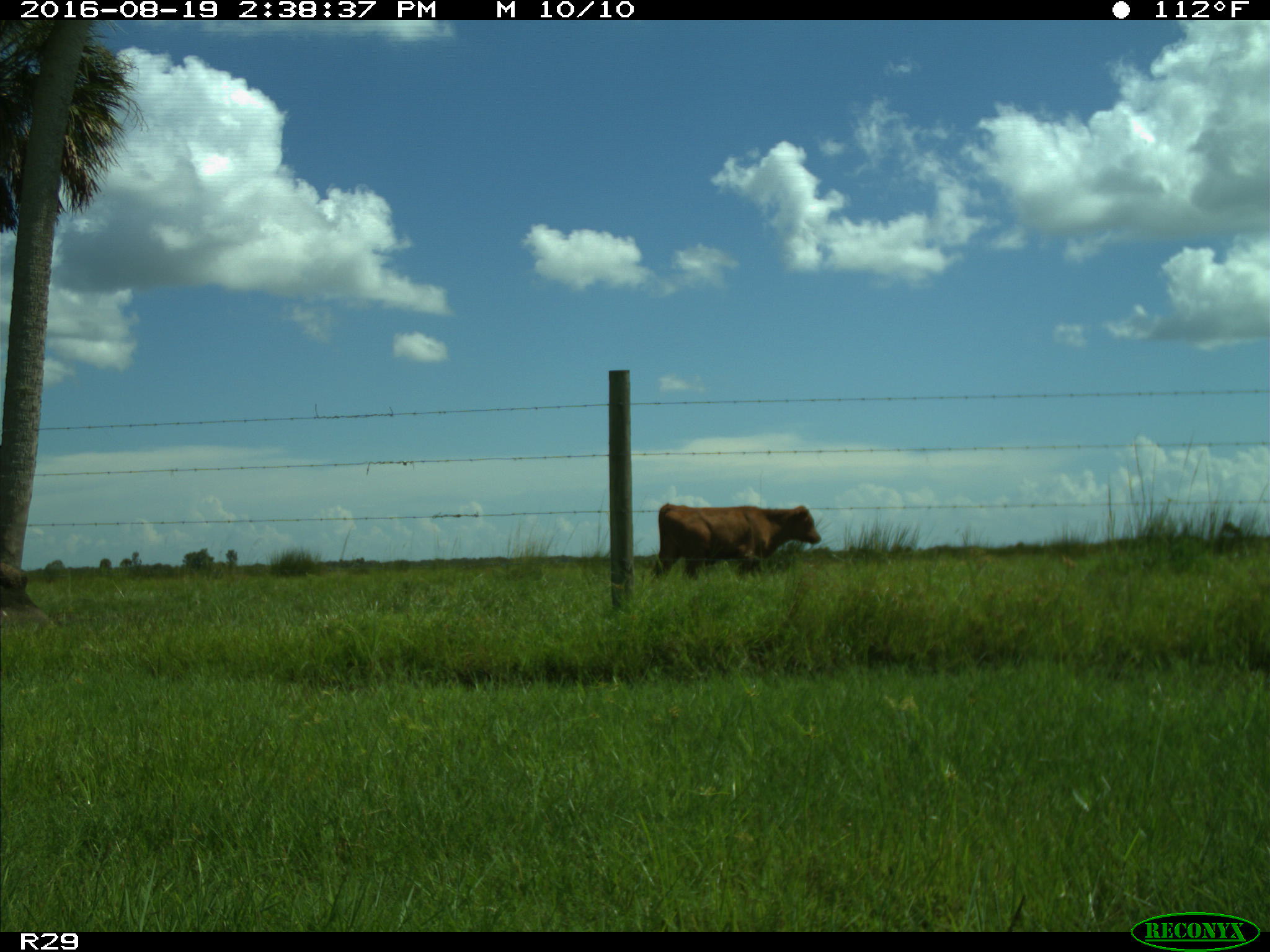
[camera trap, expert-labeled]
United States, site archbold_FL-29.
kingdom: Animalia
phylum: Chordata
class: Mammalia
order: Artiodactyla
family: Bovidae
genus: Bos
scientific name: Bos taurus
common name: domestic cow